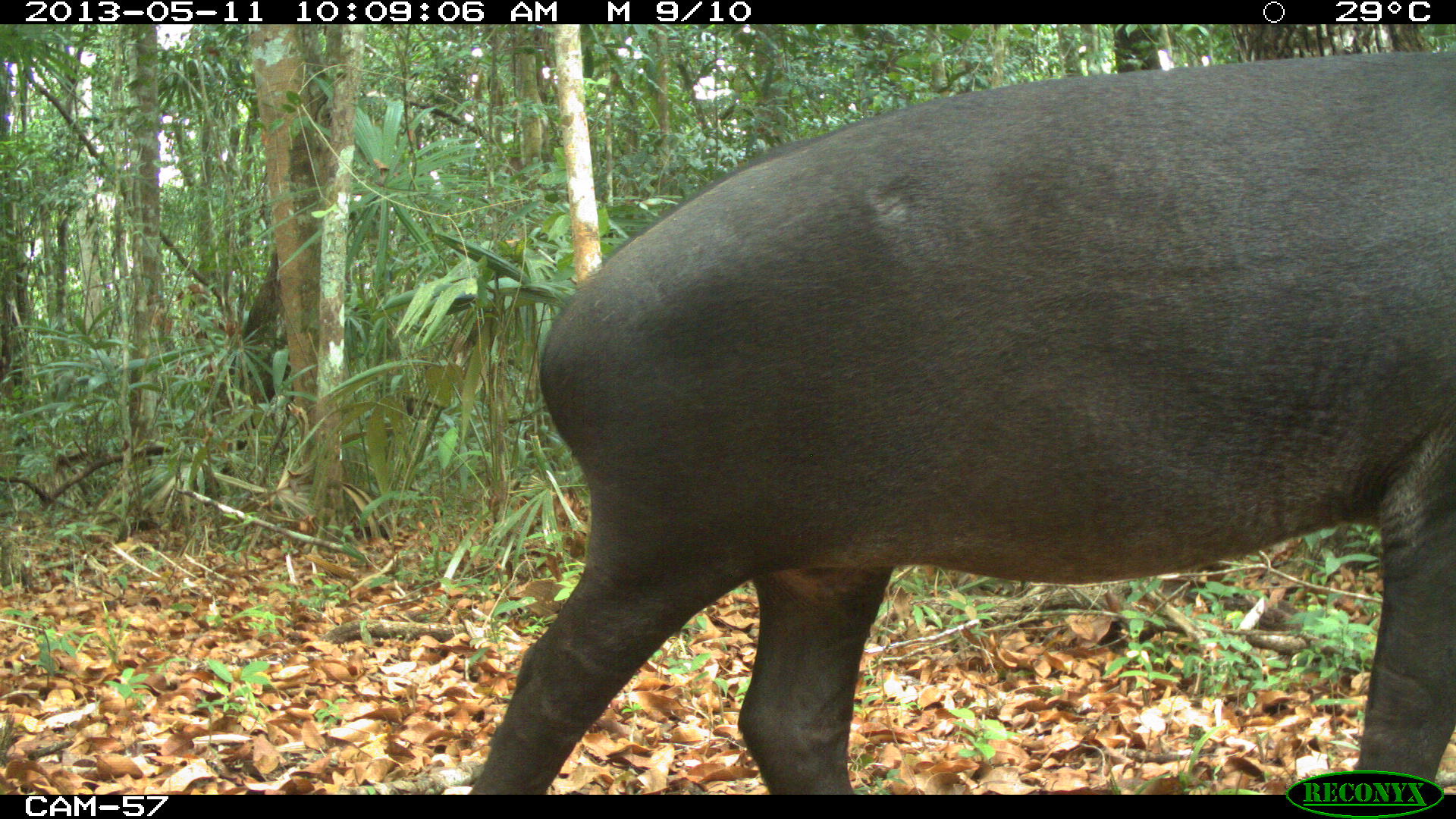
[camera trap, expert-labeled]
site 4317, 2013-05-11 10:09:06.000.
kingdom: Animalia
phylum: Chordata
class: Mammalia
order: Perissodactyla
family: Tapiridae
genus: Tapirus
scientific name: Tapirus bairdii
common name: baird's tapir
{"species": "Tapirus bairdii (baird's tapir)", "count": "2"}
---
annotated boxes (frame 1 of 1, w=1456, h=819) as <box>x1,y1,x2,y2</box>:
tapirus bairdii: <box>467,42,1456,794</box>